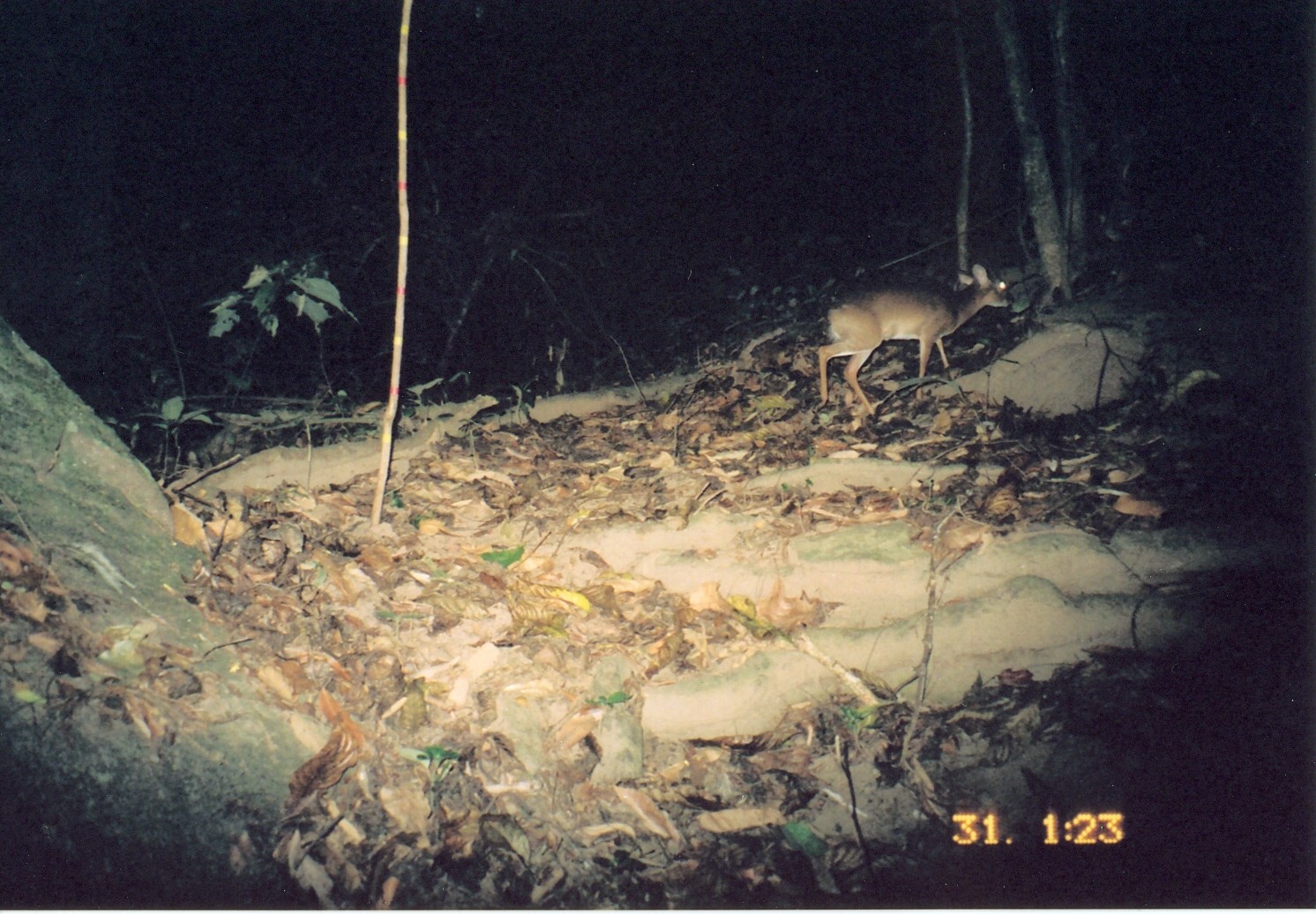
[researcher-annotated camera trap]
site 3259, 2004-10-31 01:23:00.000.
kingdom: Animalia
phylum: Chordata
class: Mammalia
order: Artiodactyla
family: Bovidae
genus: Nesotragus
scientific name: Nesotragus moschatus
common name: suni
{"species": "Nesotragus moschatus (suni)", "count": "1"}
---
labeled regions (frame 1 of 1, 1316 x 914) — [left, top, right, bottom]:
nesotragus moschatus: [818, 263, 1014, 417]